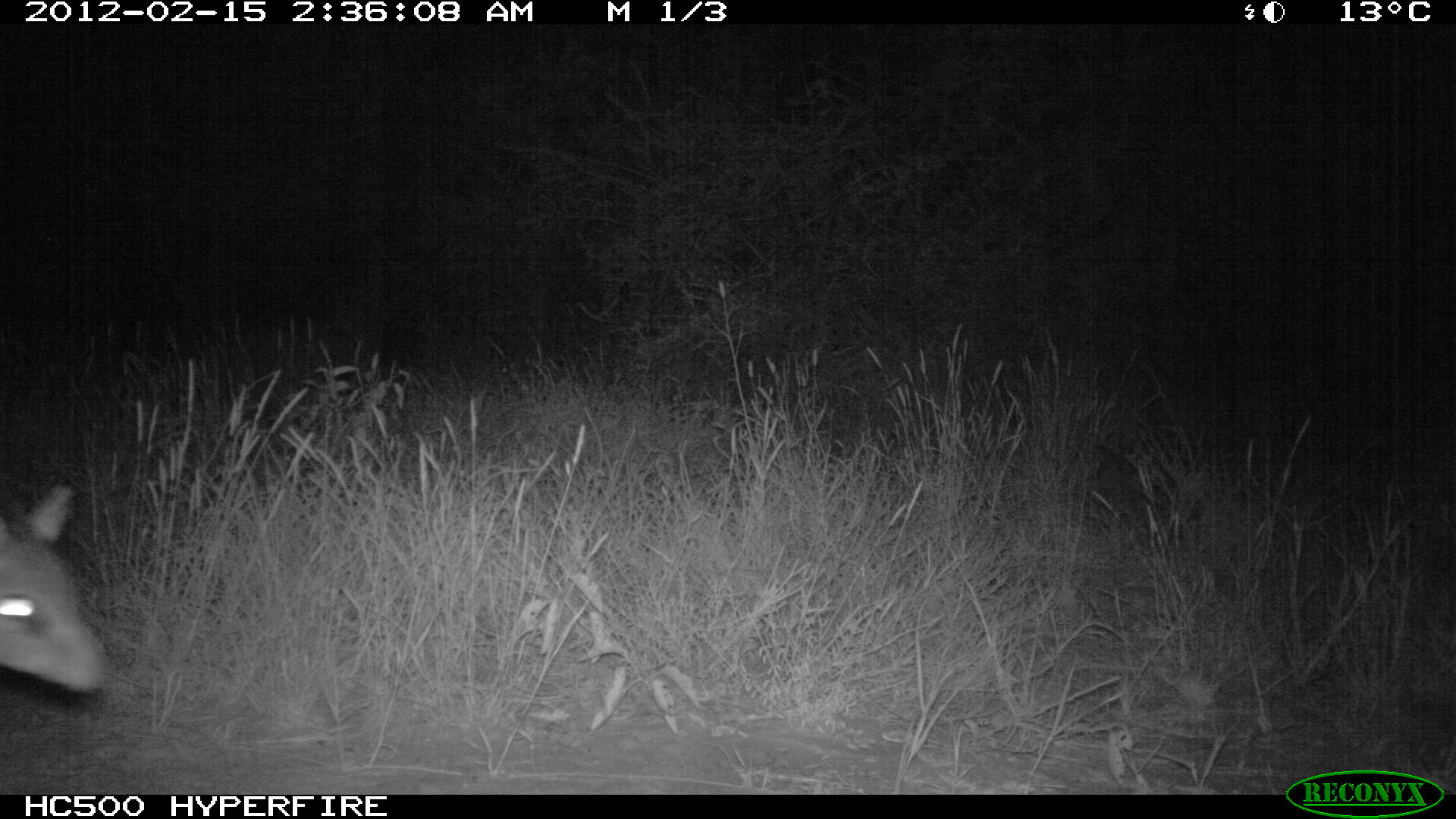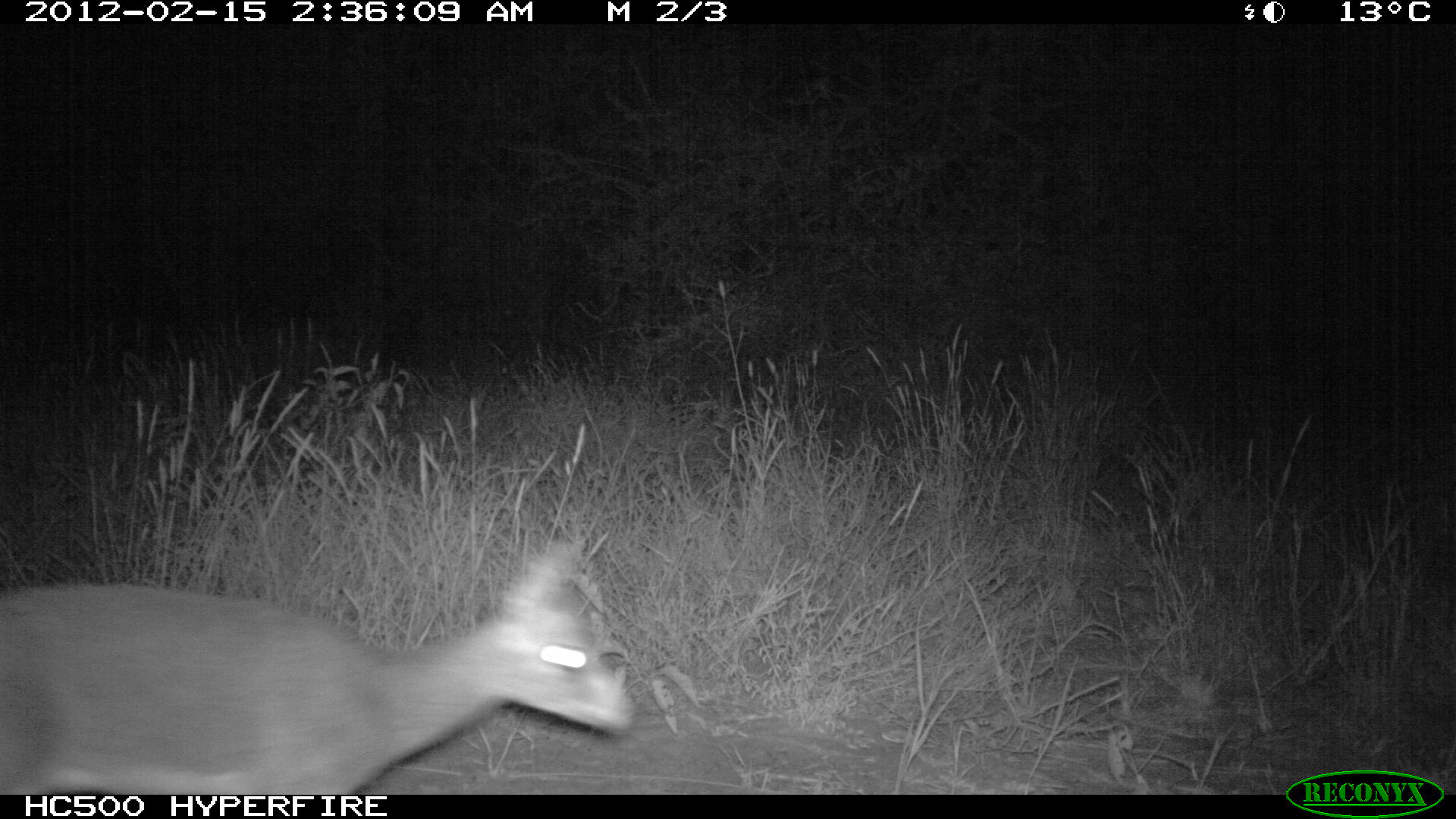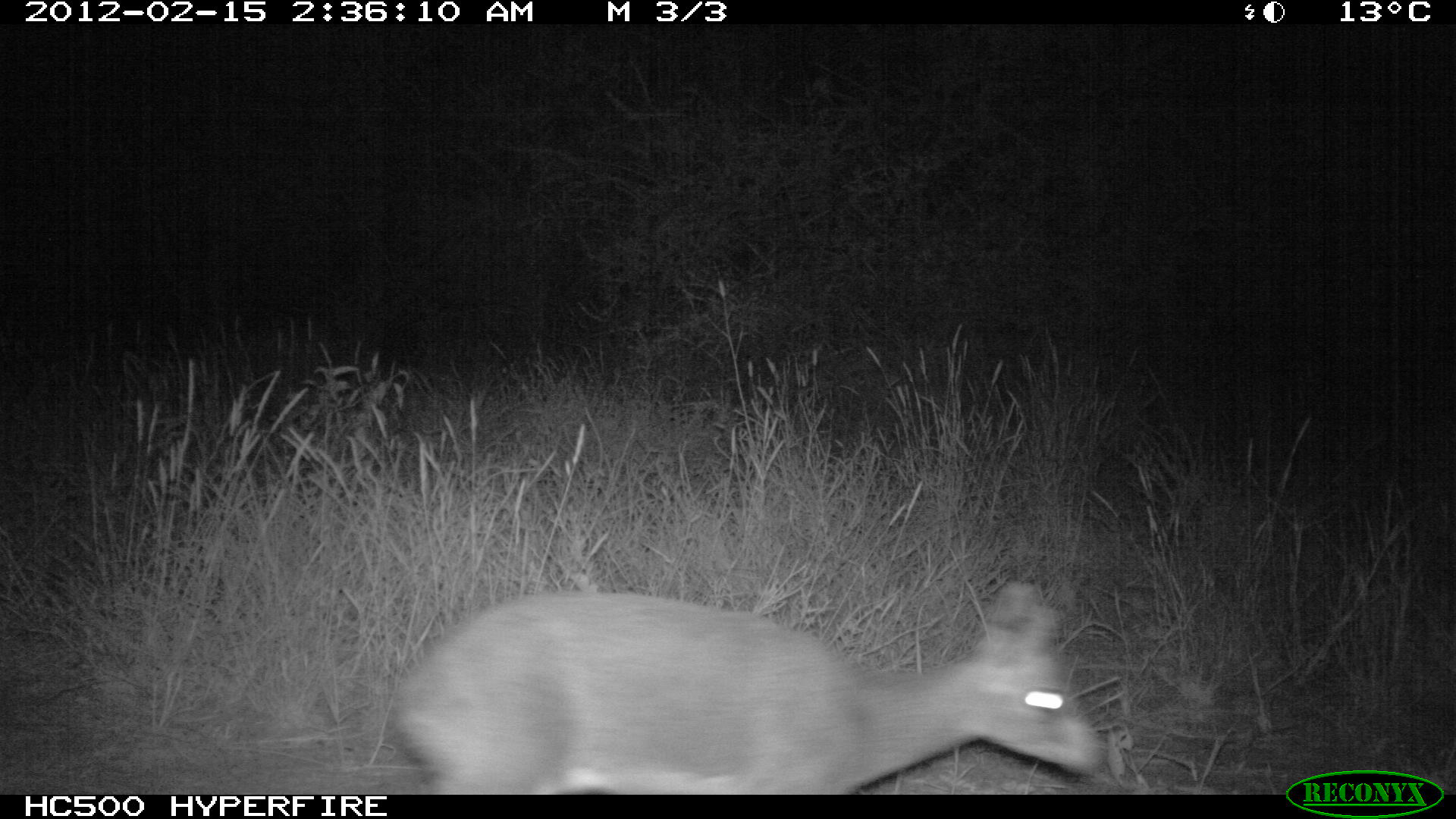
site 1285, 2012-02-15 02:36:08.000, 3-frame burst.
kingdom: Animalia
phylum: Chordata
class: Mammalia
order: Artiodactyla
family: Bovidae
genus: Madoqua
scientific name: Madoqua guentheri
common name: günther's dik-dik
Madoqua guentheri (günther's dik-dik), count 1.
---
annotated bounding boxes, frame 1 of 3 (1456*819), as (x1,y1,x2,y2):
madoqua guentheri: (0,477,112,695)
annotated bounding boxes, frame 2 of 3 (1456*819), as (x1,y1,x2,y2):
madoqua guentheri: (0,537,633,789)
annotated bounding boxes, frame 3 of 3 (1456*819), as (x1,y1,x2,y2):
madoqua guentheri: (386,574,1106,793)